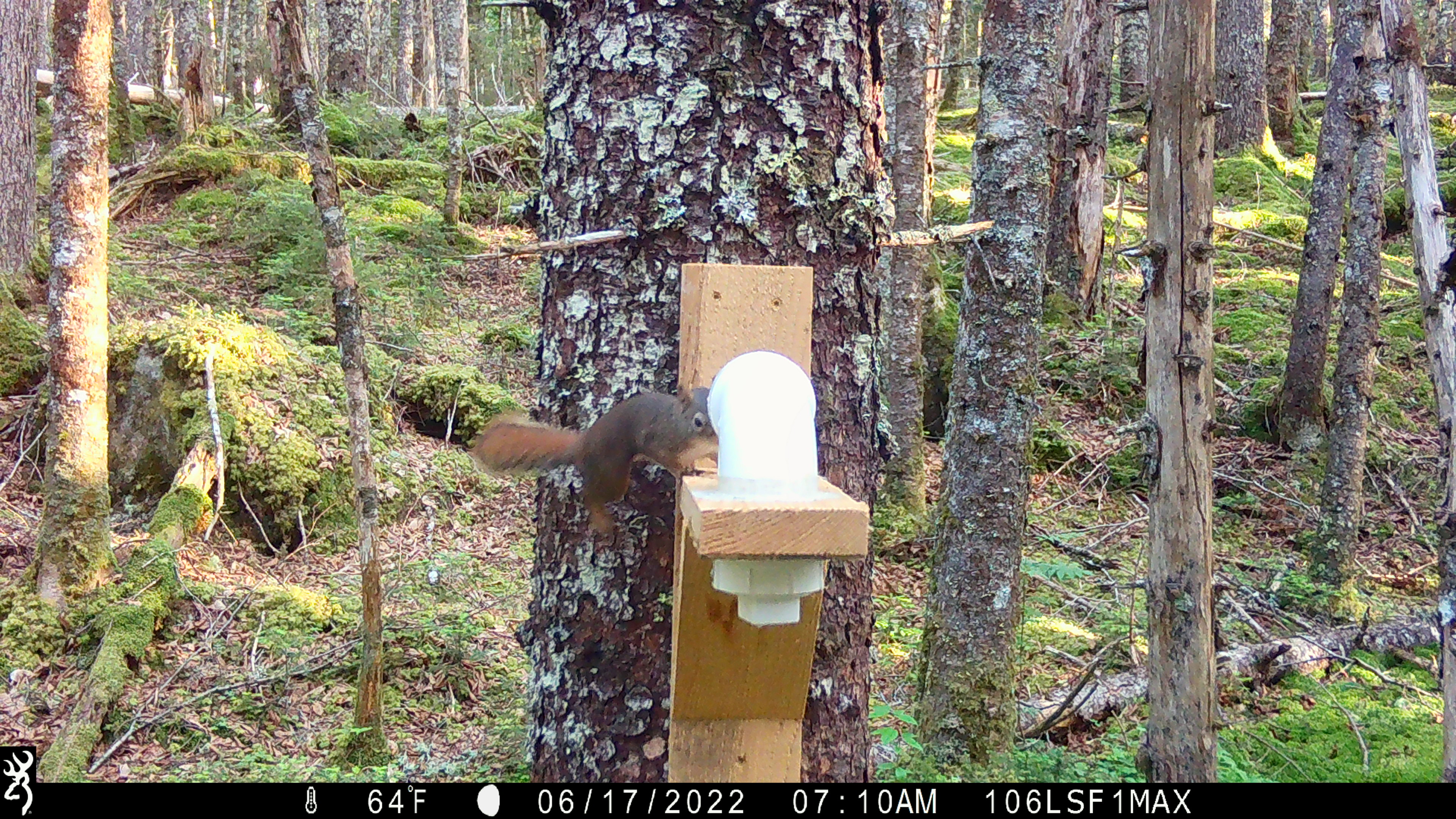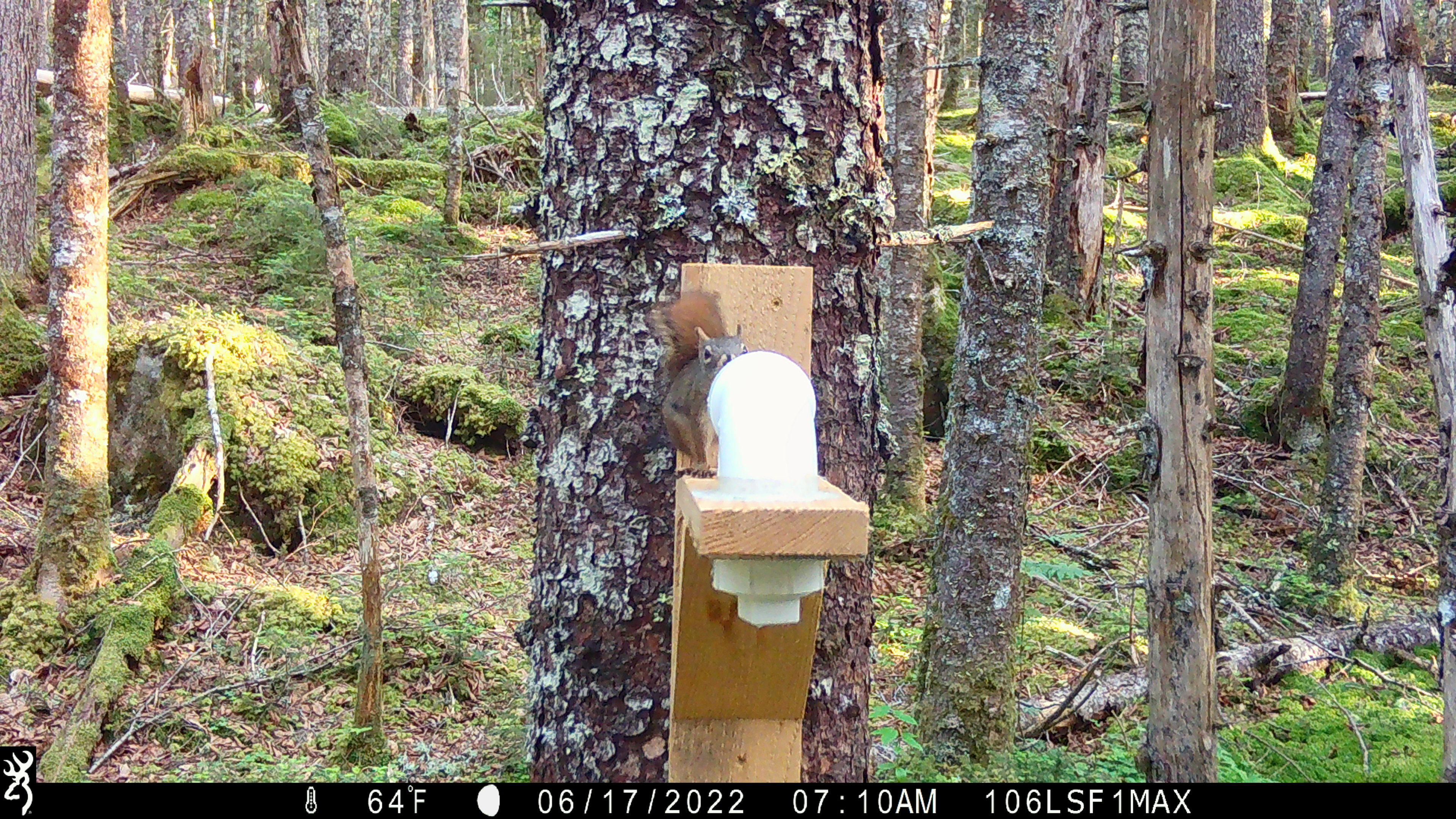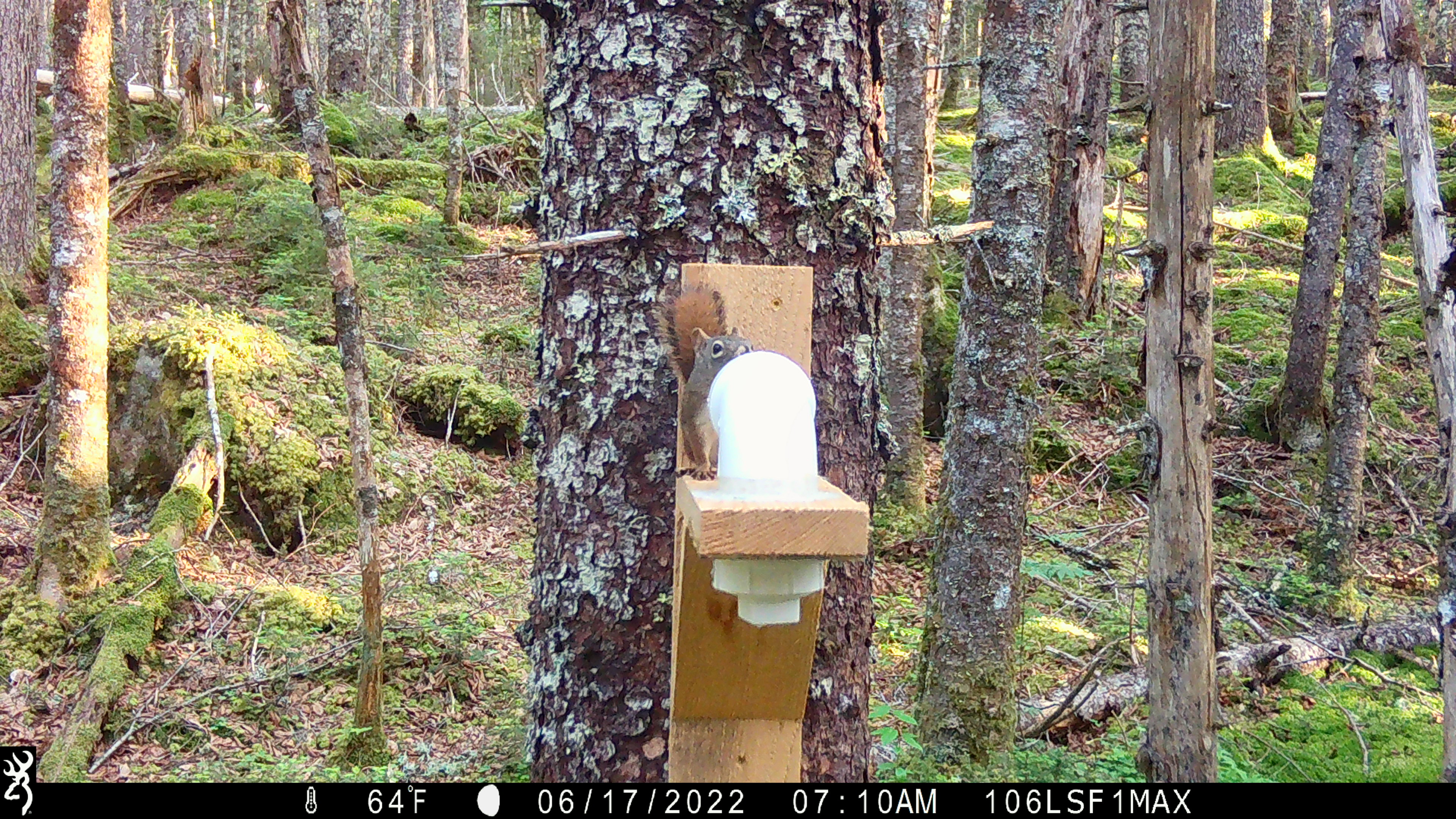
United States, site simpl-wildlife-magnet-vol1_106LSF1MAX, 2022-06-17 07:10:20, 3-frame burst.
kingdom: Animalia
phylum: Chordata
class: Mammalia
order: Rodentia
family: Sciuridae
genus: Tamiasciurus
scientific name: Tamiasciurus hudsonicus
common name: red squirrel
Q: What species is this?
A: Red squirrel (Tamiasciurus hudsonicus).